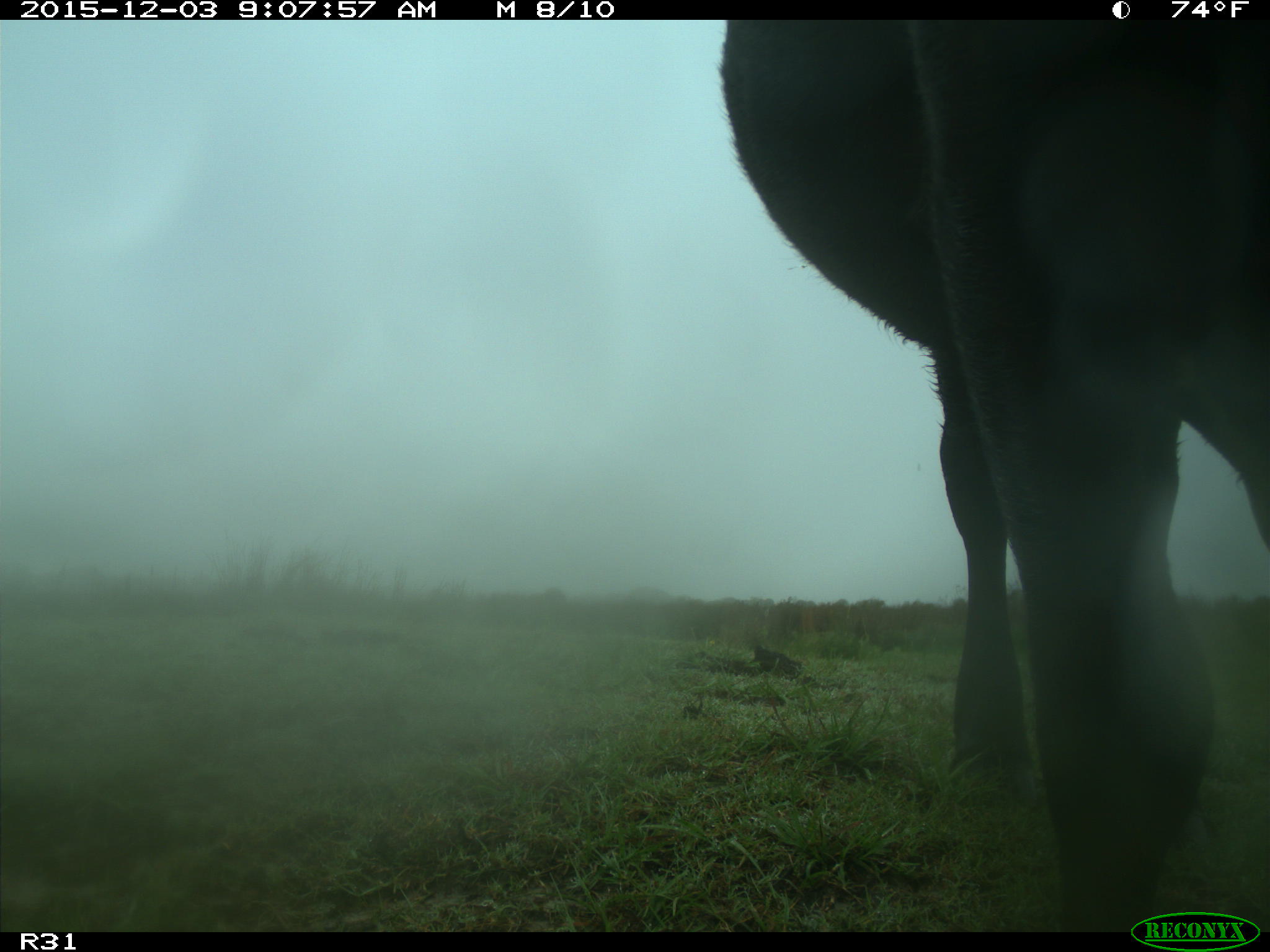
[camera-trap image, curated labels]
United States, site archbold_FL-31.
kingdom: Animalia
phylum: Chordata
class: Mammalia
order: Artiodactyla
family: Bovidae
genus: Bos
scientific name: Bos taurus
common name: domestic cow